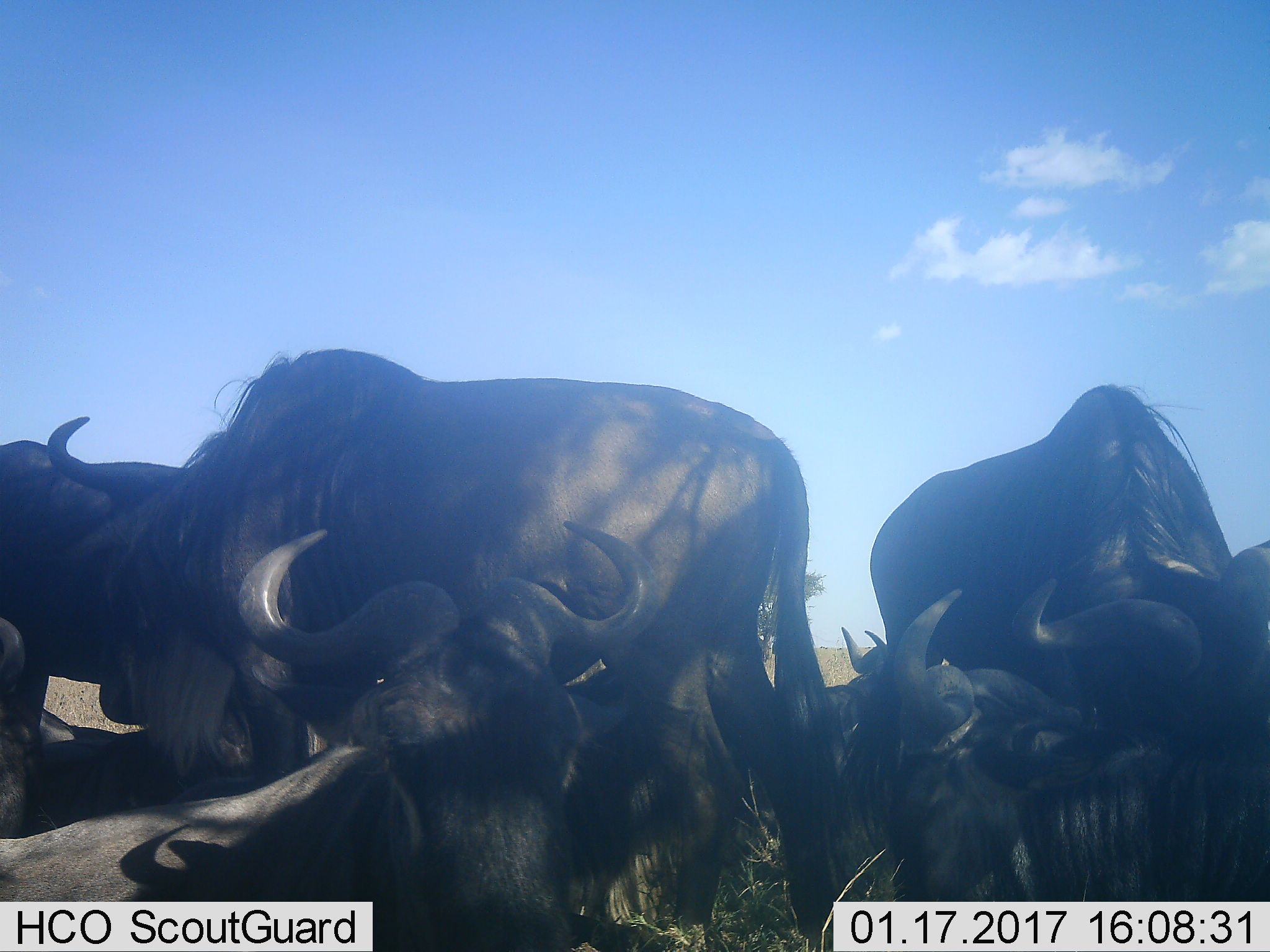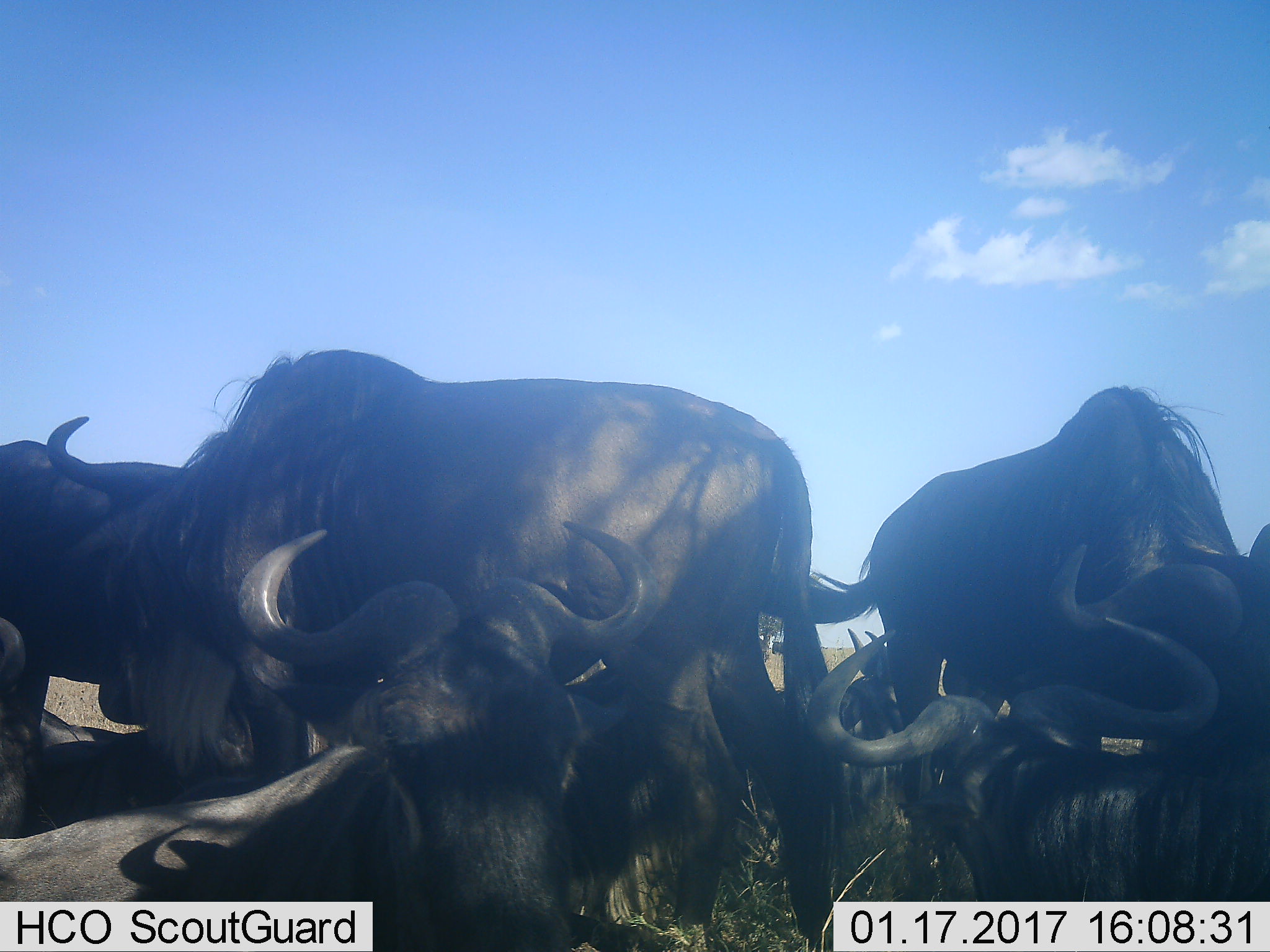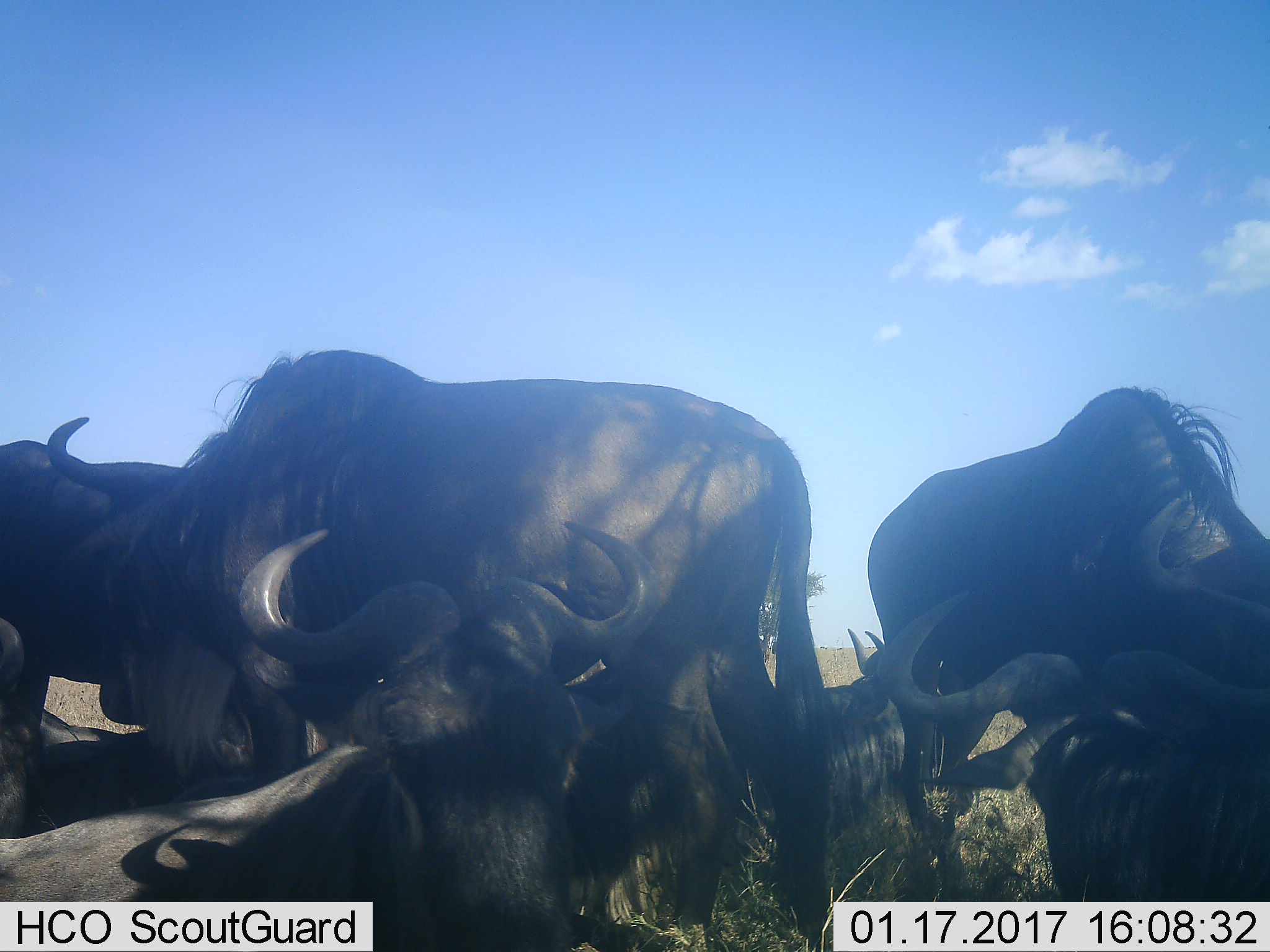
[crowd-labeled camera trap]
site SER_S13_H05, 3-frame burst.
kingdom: Animalia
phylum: Chordata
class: Mammalia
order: Artiodactyla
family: Bovidae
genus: Connochaetes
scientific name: Connochaetes taurinus taurinus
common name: blue wildebeest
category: wildebeestblue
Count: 10.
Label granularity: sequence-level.